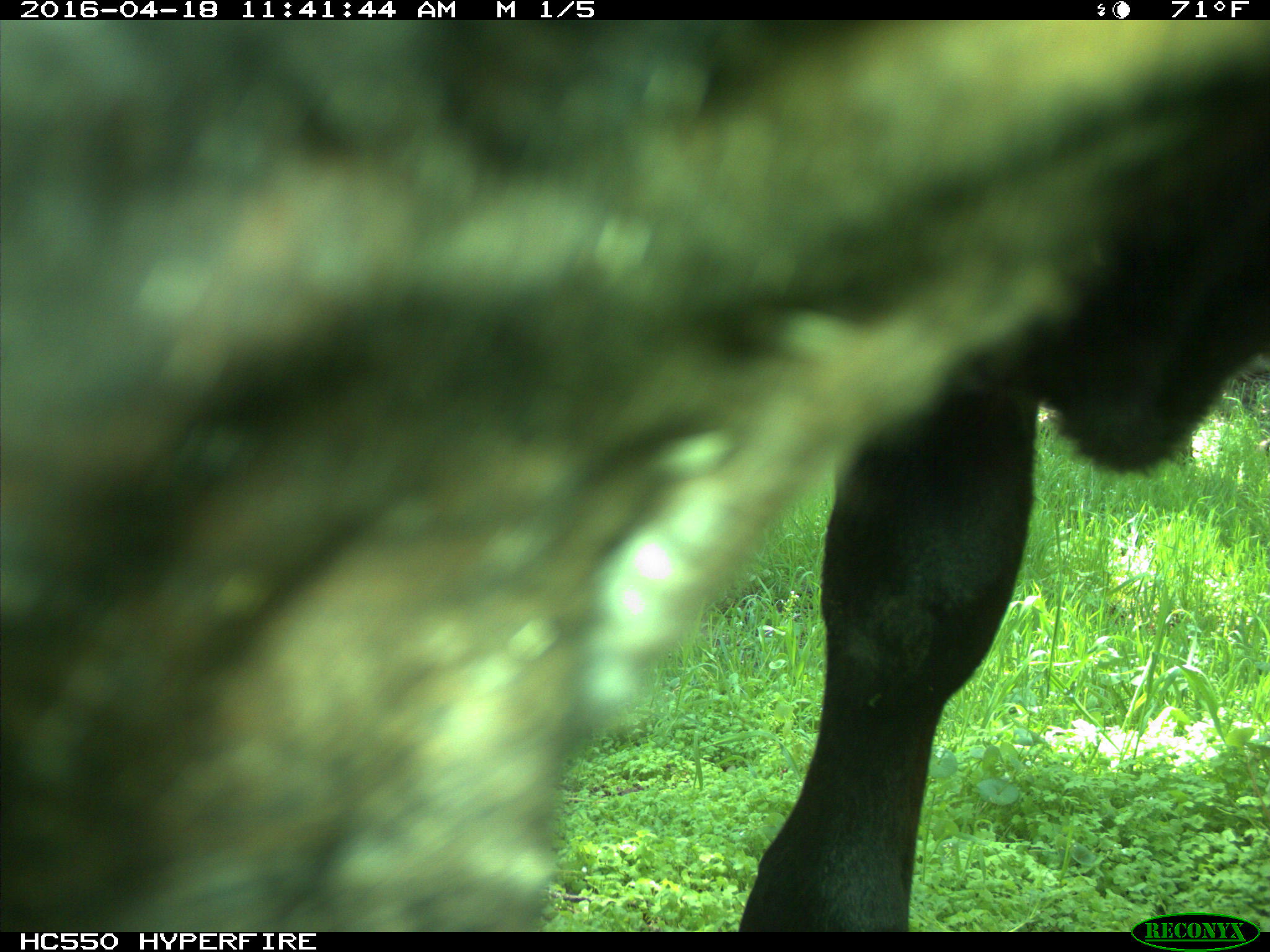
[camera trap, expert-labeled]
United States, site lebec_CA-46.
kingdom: Animalia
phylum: Chordata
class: Mammalia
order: Artiodactyla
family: Bovidae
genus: Bos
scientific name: Bos taurus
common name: domestic cow